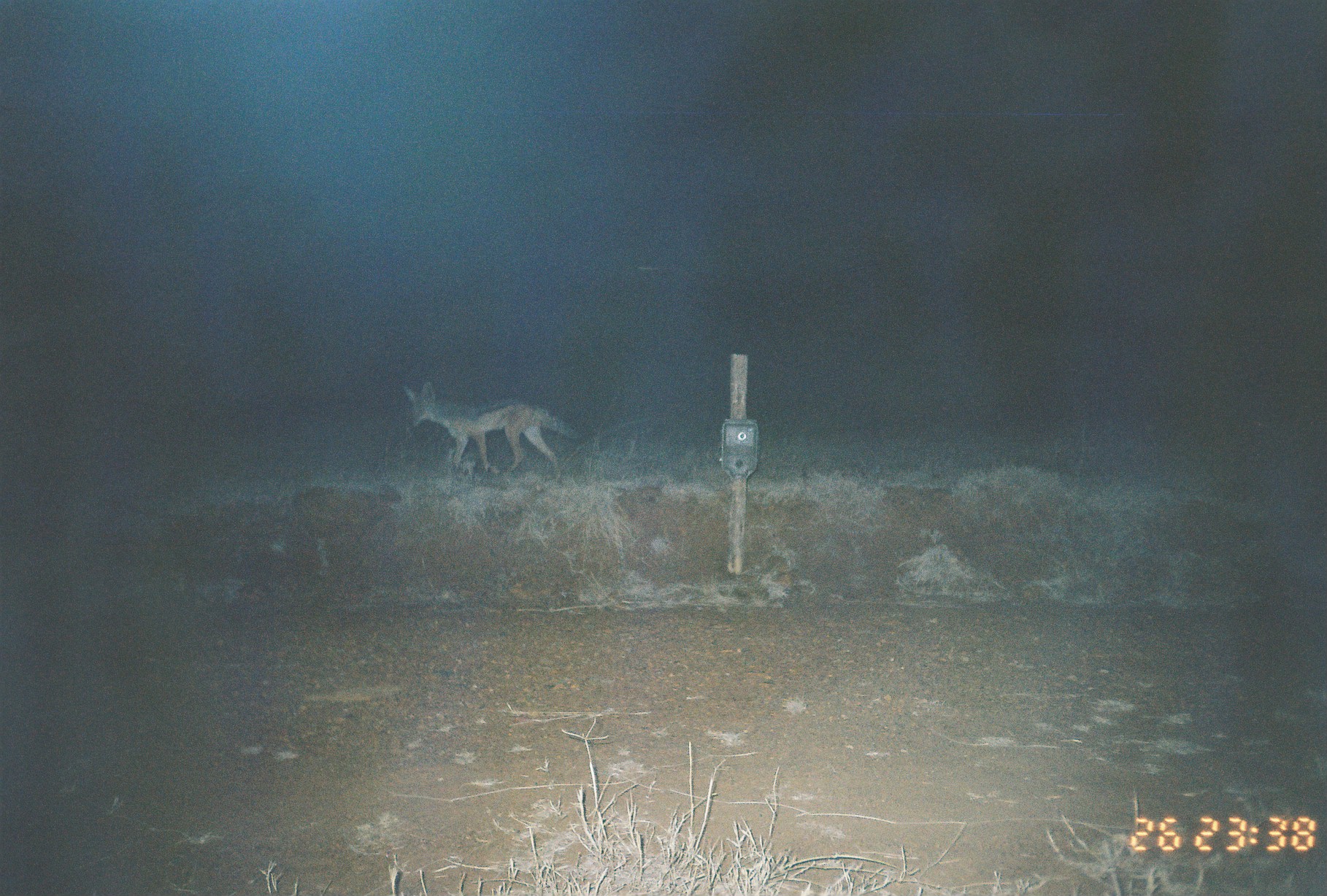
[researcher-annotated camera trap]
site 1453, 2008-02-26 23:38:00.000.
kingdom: Animalia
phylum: Chordata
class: Mammalia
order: Carnivora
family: Canidae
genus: Lupulella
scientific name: Lupulella mesomelas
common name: black-backed jackal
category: canis mesomelas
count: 1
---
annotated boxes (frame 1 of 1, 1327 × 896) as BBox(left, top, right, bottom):
canis mesomelas: BBox(402, 381, 582, 481)